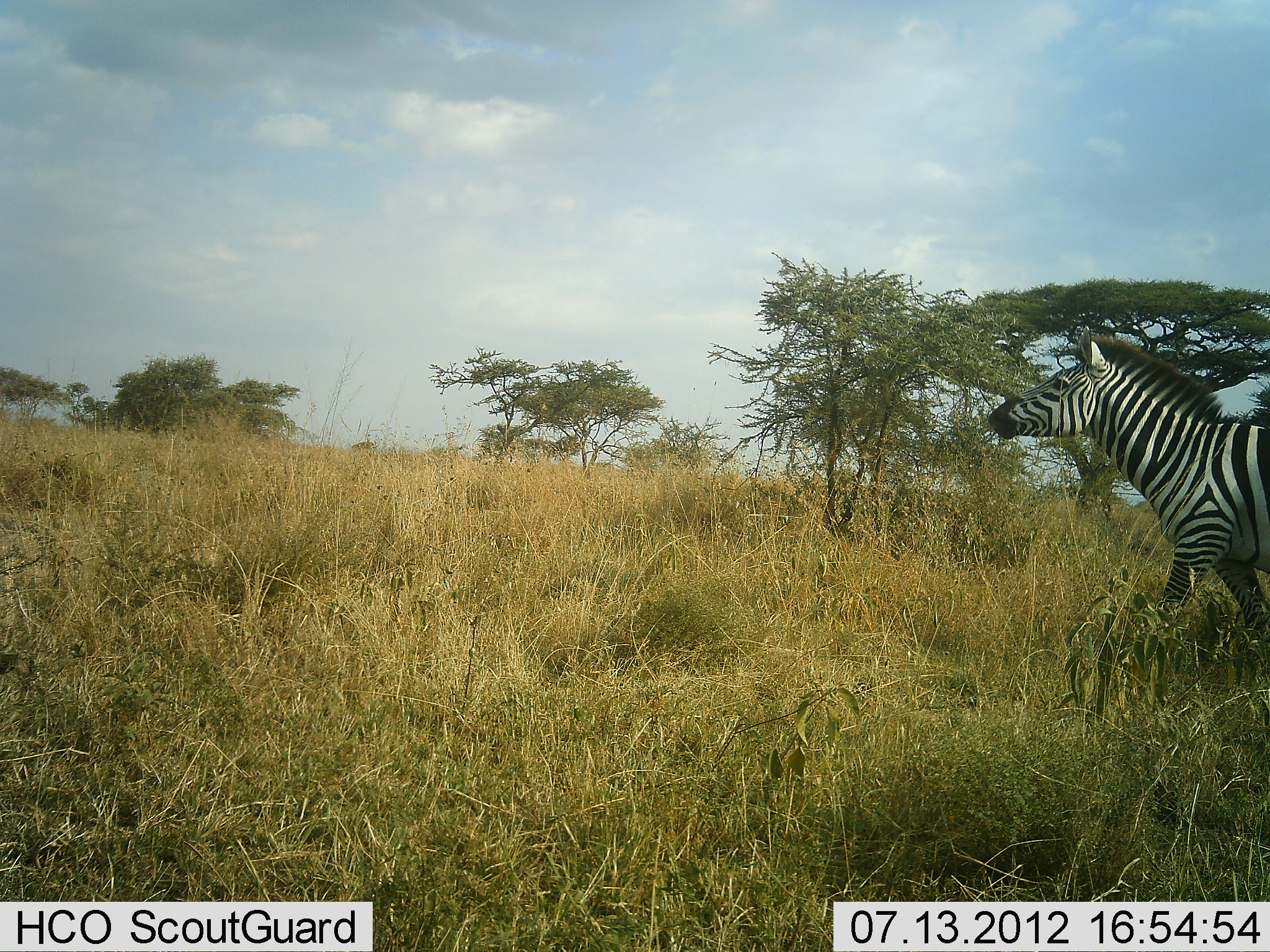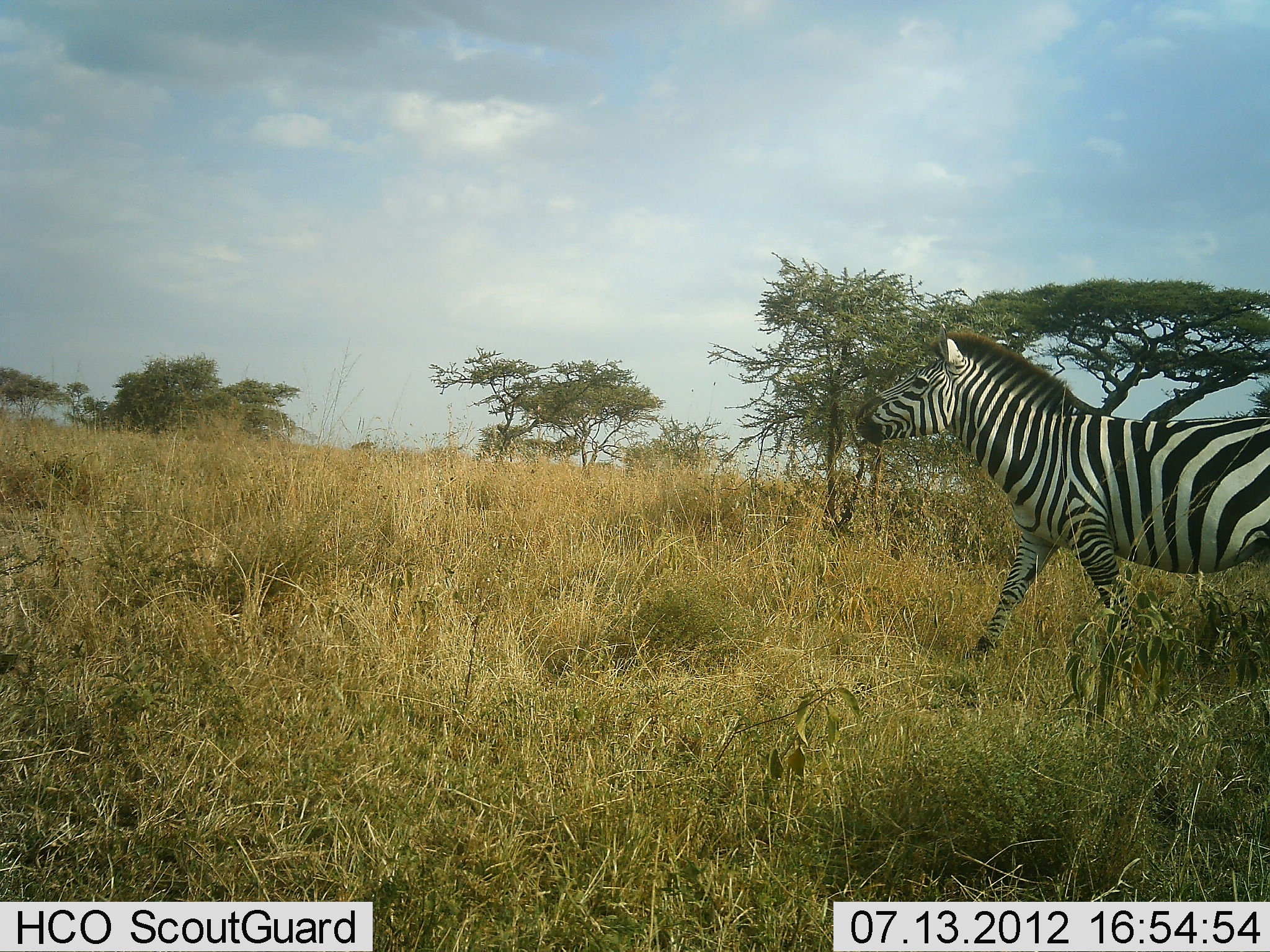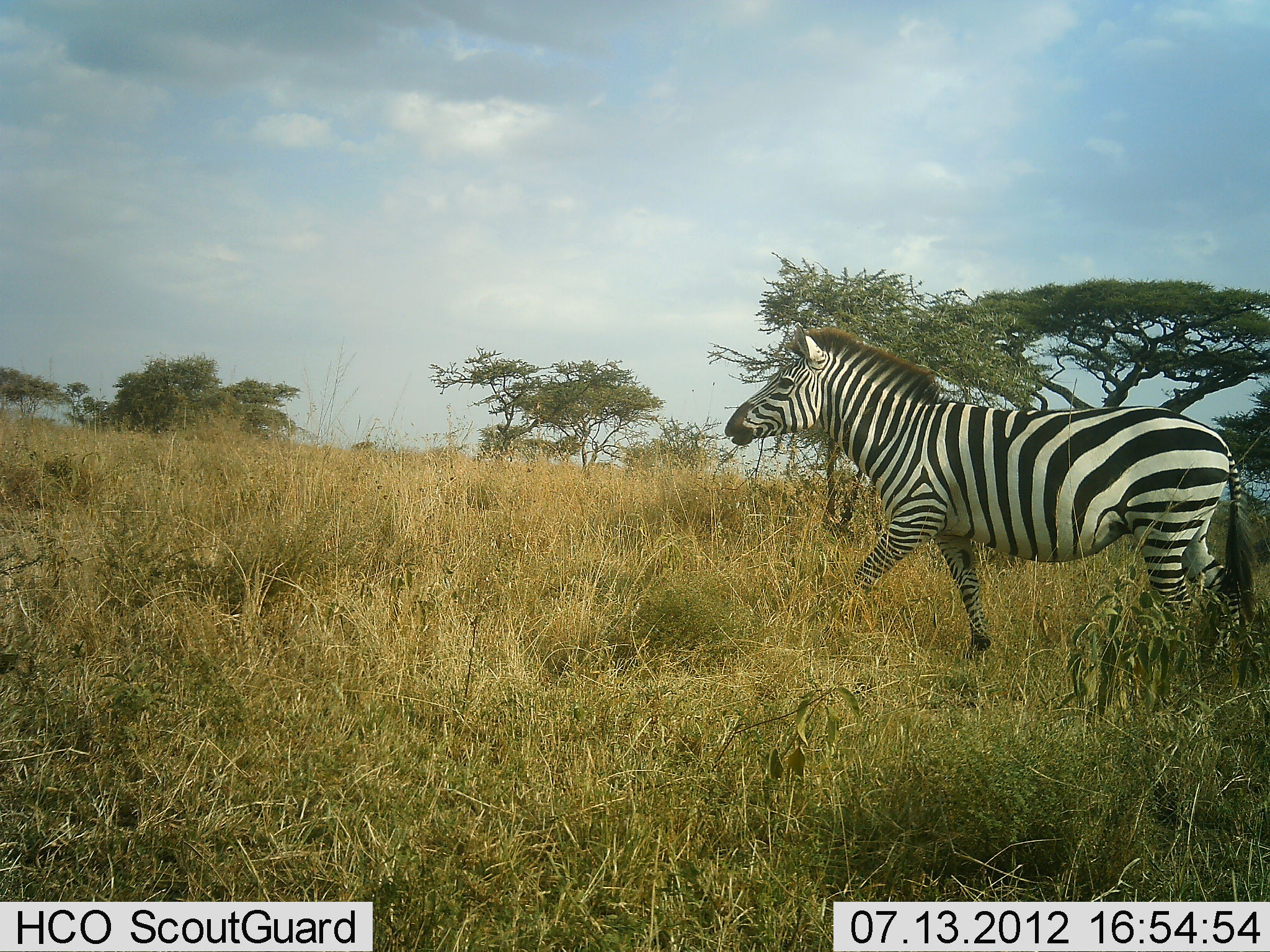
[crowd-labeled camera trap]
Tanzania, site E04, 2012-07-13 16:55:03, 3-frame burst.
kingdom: Animalia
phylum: Chordata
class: Mammalia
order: Perissodactyla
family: Equidae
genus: Equus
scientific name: Equus quagga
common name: plains zebra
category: zebra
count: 1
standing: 0%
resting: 0%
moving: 100%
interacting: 0%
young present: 0%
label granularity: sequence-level